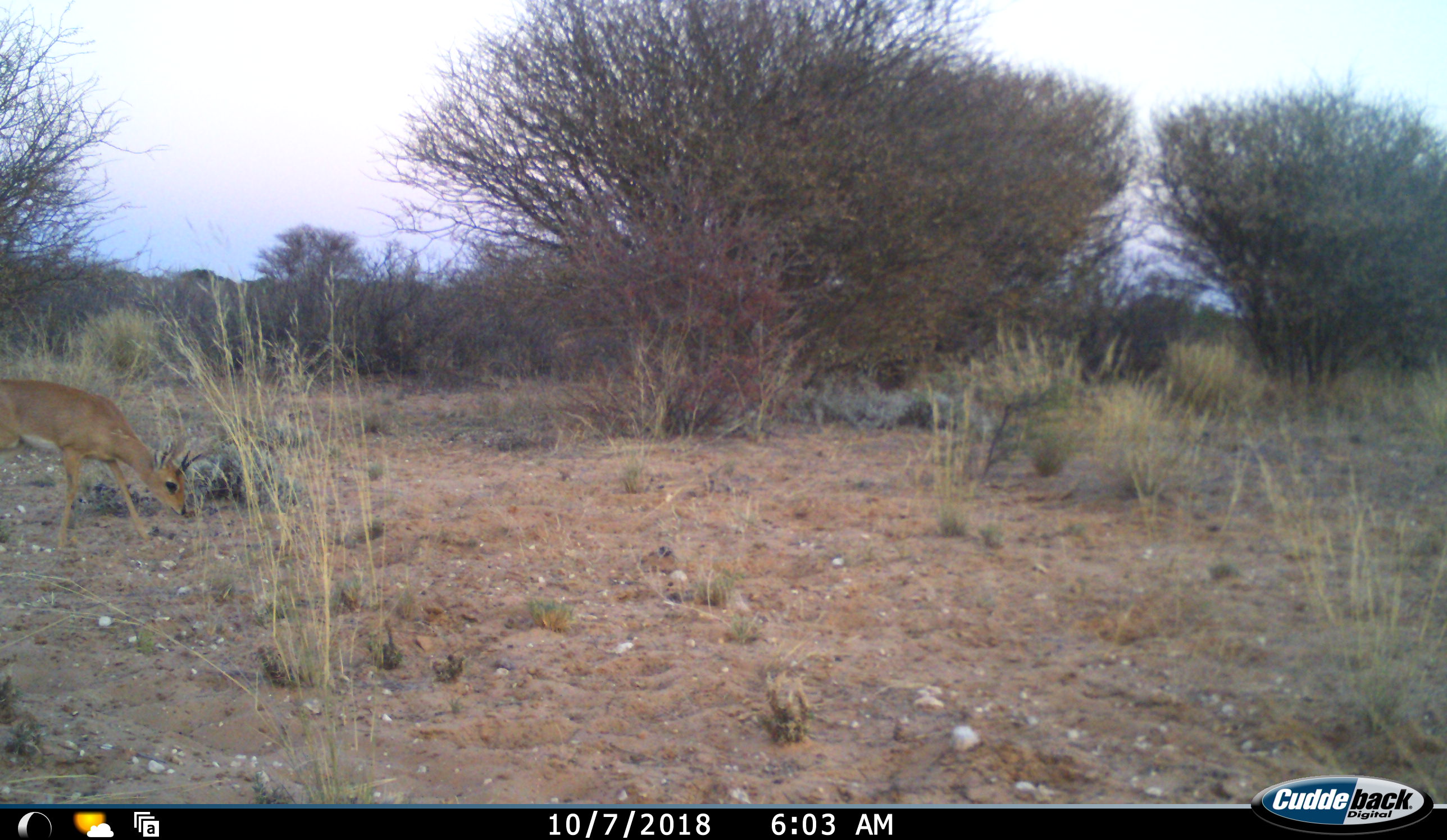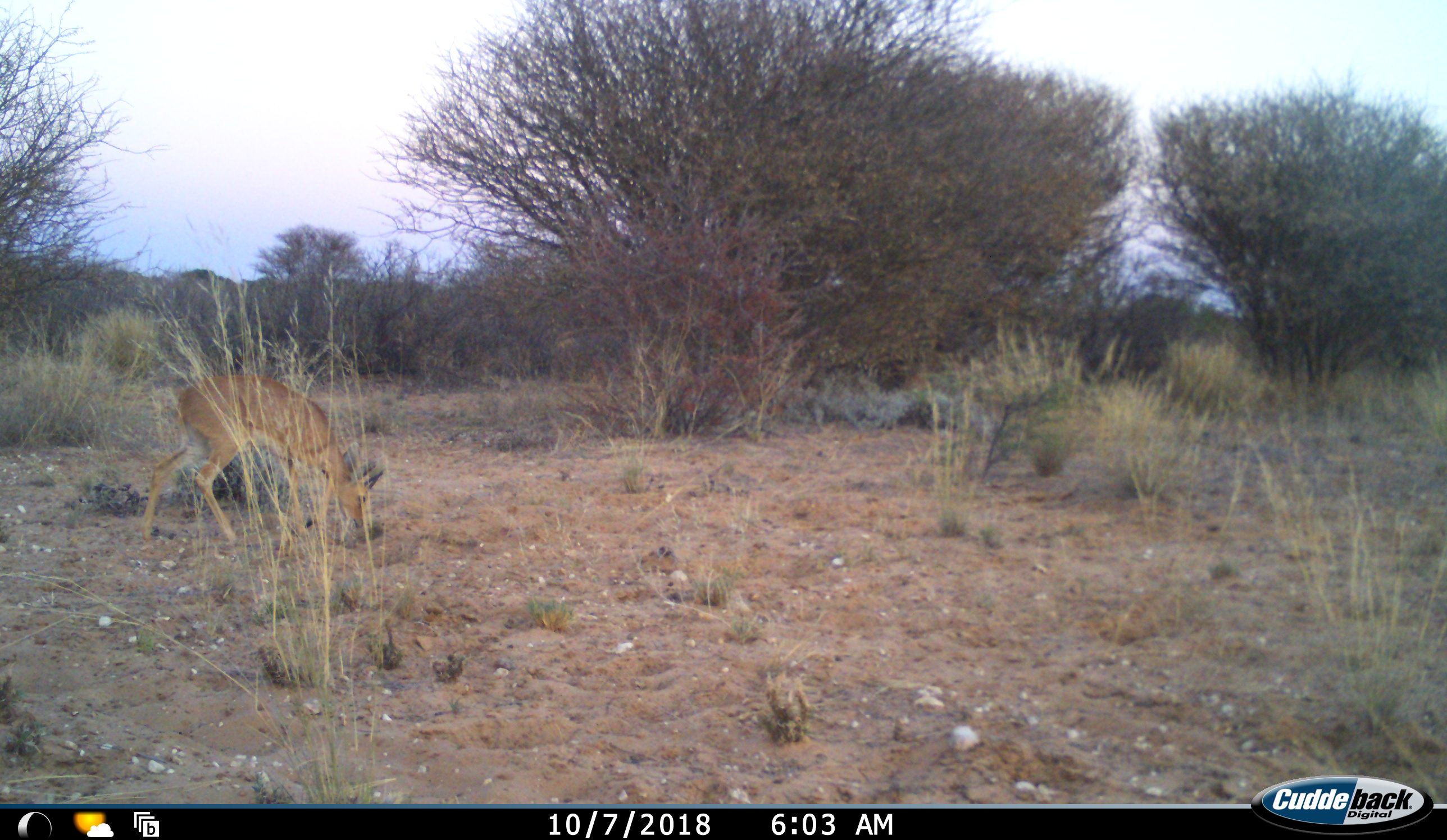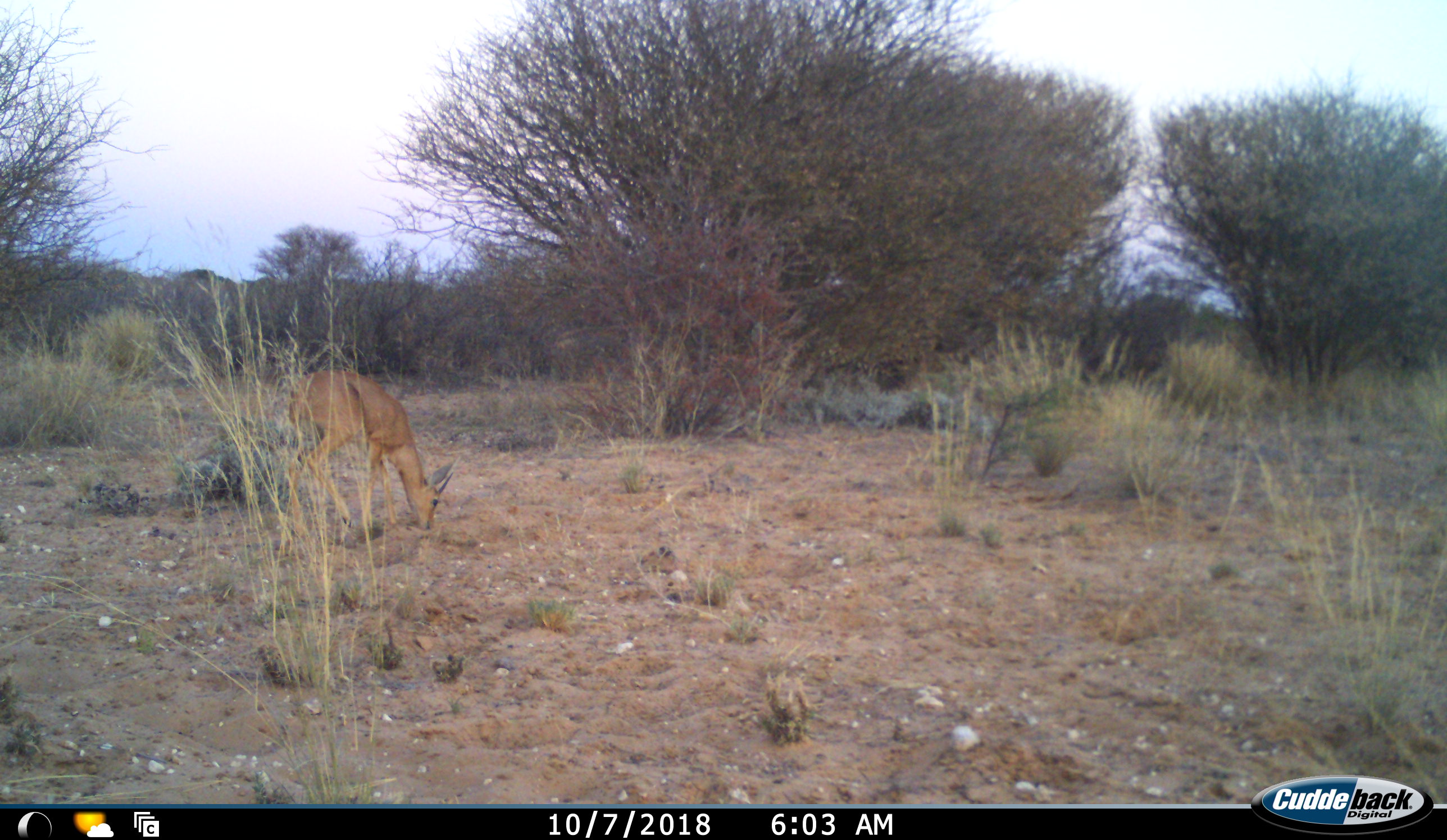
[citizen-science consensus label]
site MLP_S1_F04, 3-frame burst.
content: unidentified animal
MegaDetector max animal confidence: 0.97